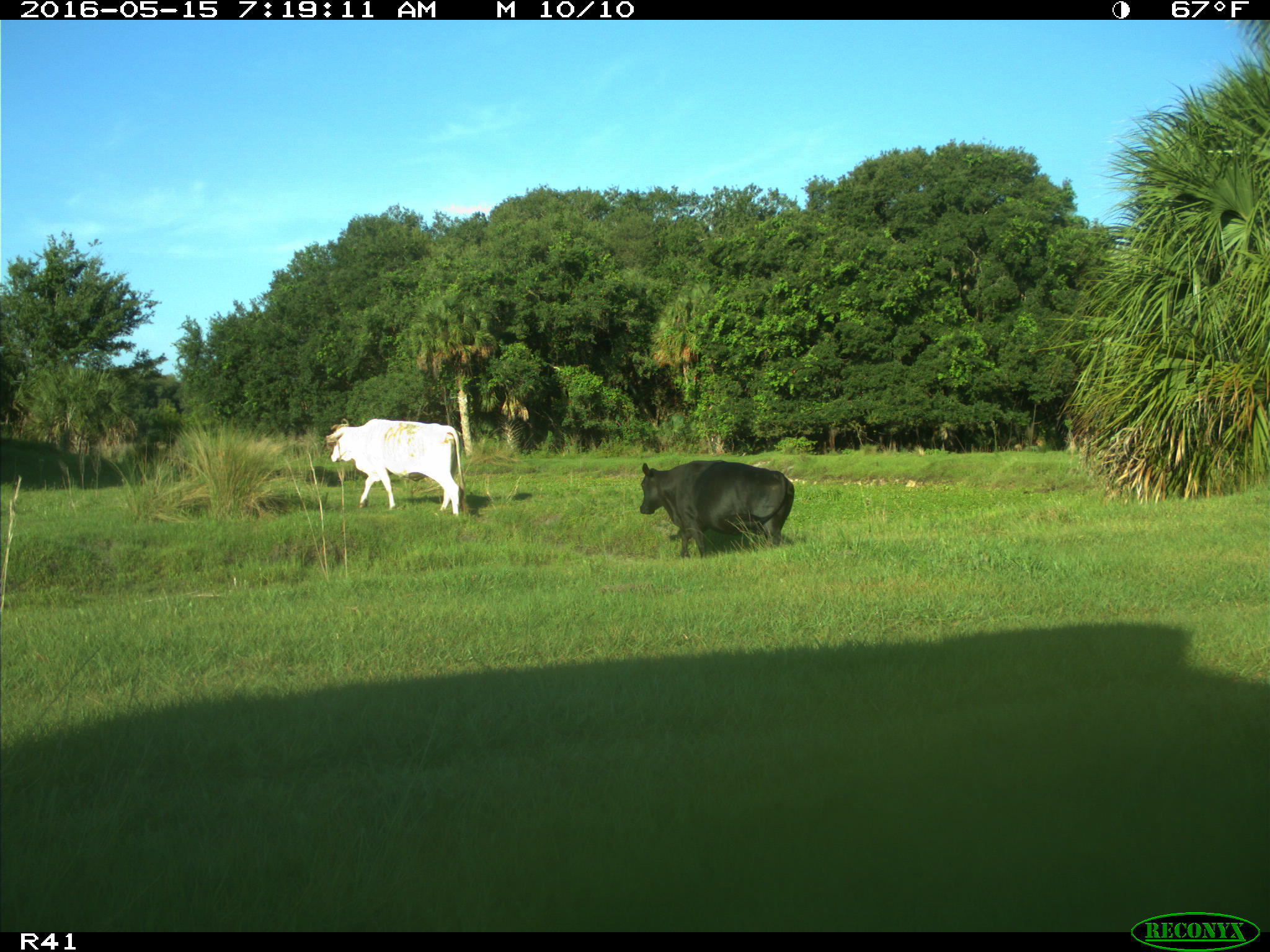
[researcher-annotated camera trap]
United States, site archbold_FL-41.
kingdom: Animalia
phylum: Chordata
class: Mammalia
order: Artiodactyla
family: Bovidae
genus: Bos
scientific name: Bos taurus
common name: domestic cow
Bos taurus (domestic cow).